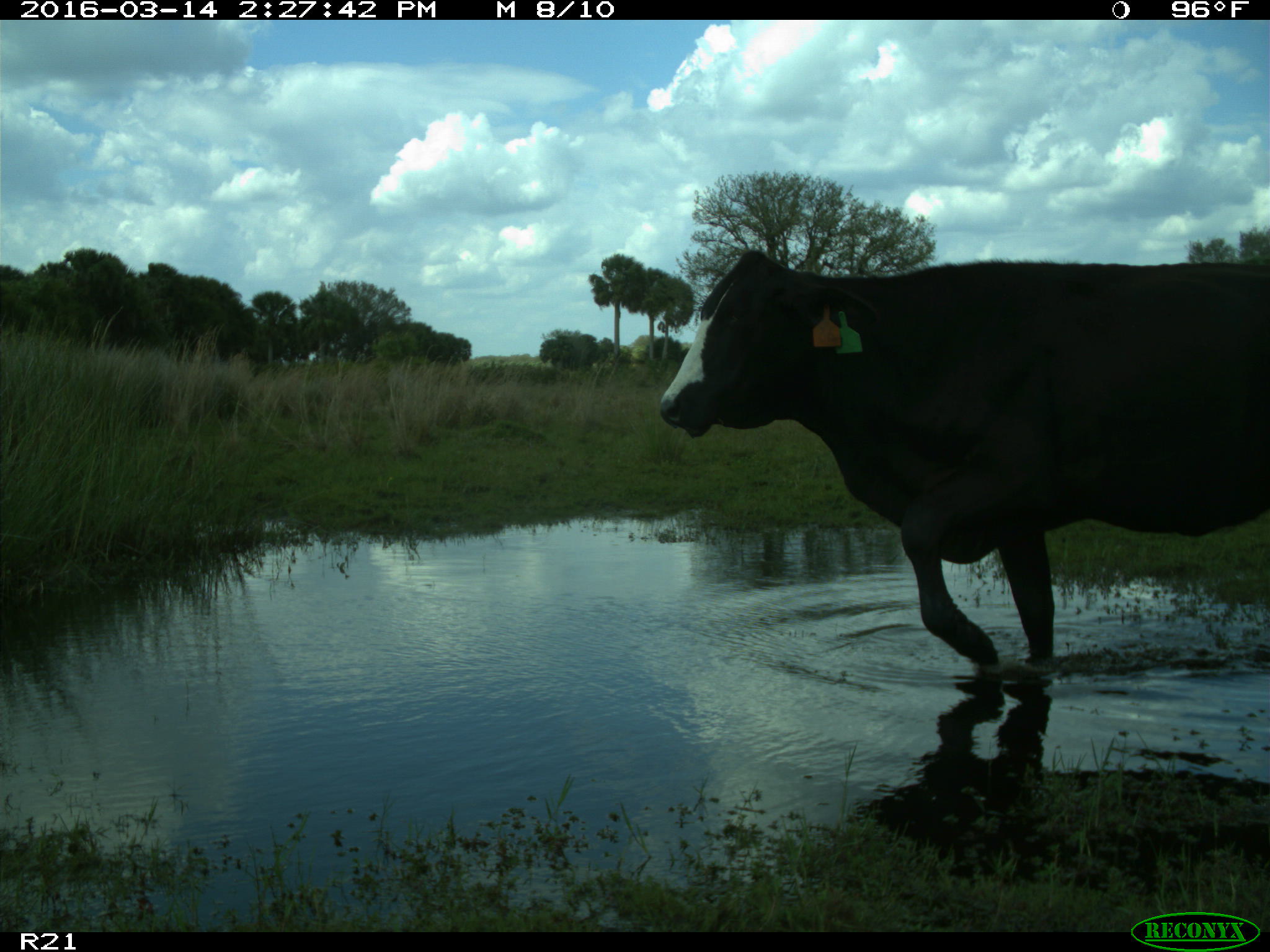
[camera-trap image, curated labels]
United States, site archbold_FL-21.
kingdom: Animalia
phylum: Chordata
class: Mammalia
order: Artiodactyla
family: Bovidae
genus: Bos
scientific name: Bos taurus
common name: domestic cow